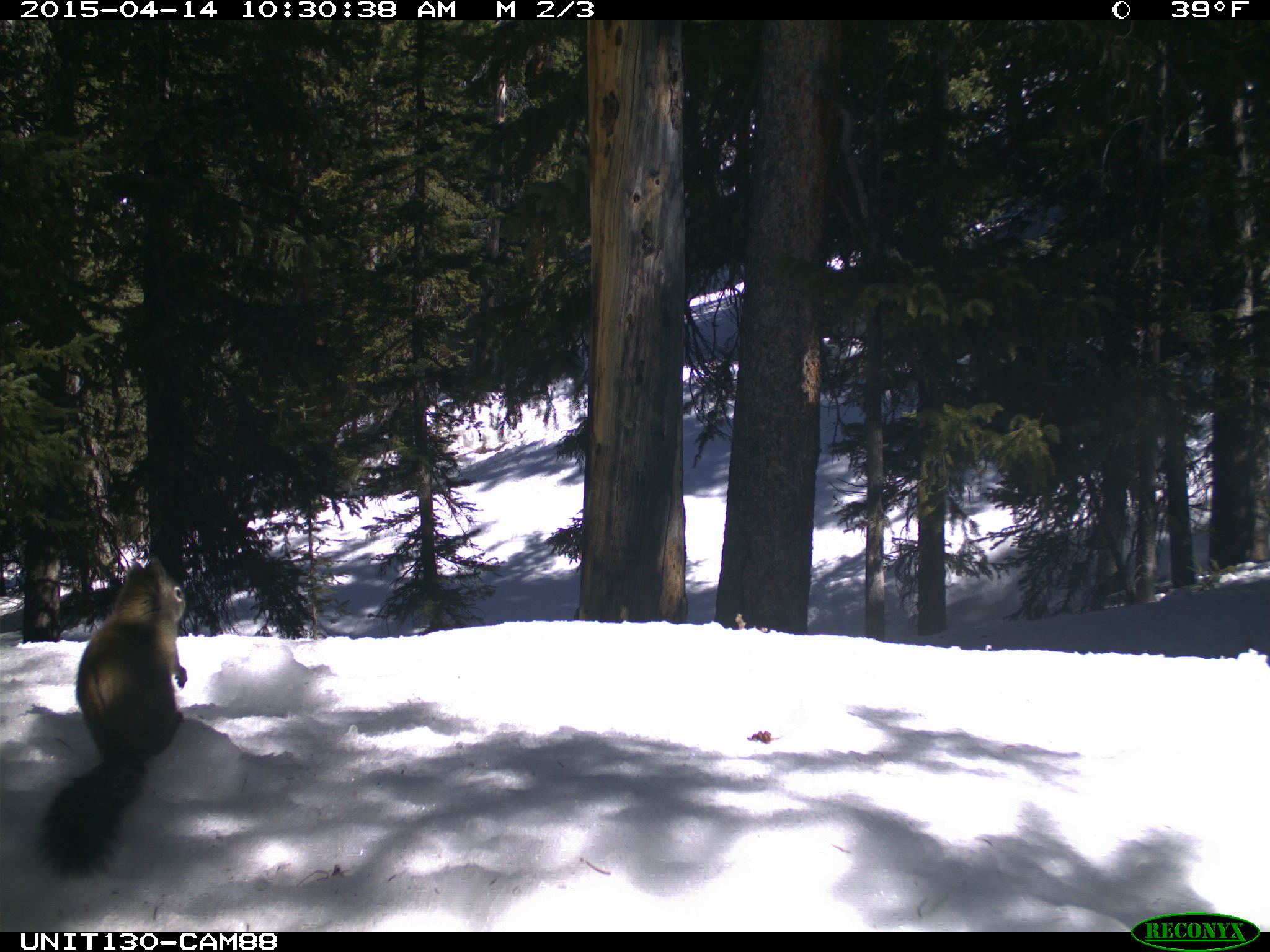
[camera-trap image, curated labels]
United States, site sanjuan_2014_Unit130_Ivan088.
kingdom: Animalia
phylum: Chordata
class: Mammalia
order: Rodentia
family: Sciuridae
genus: Tamiasciurus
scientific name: Tamiasciurus hudsonicus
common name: american red squirrel